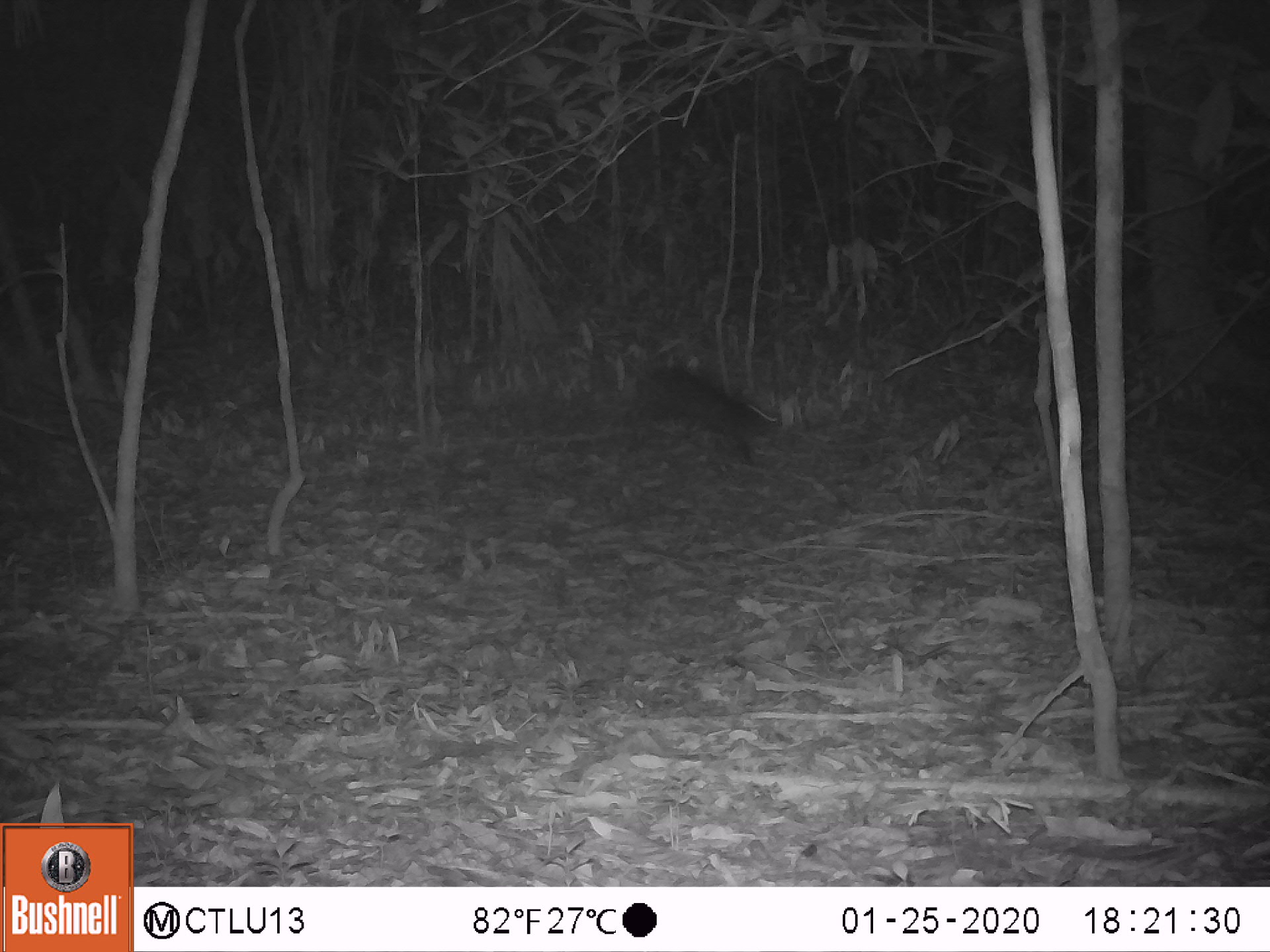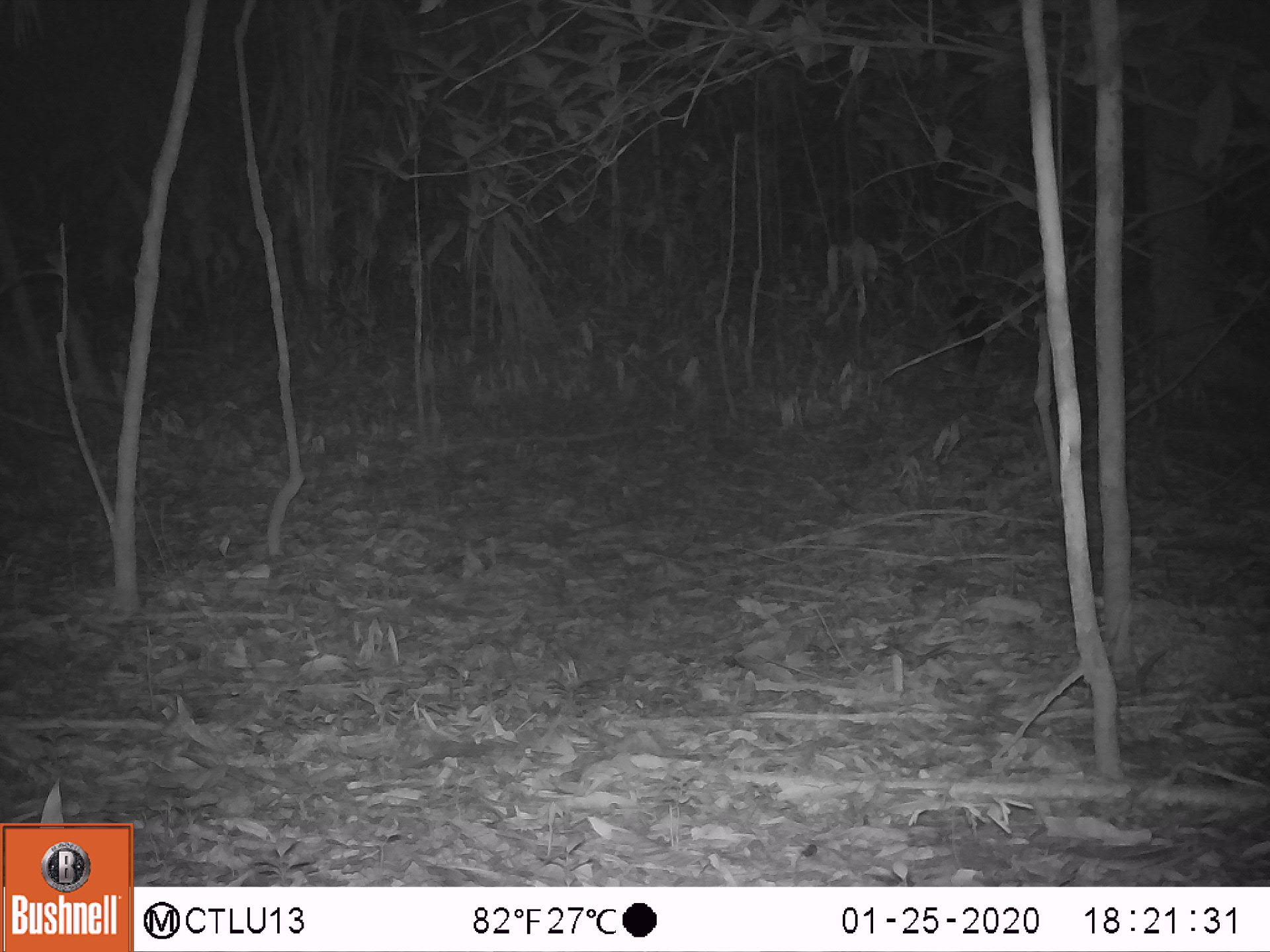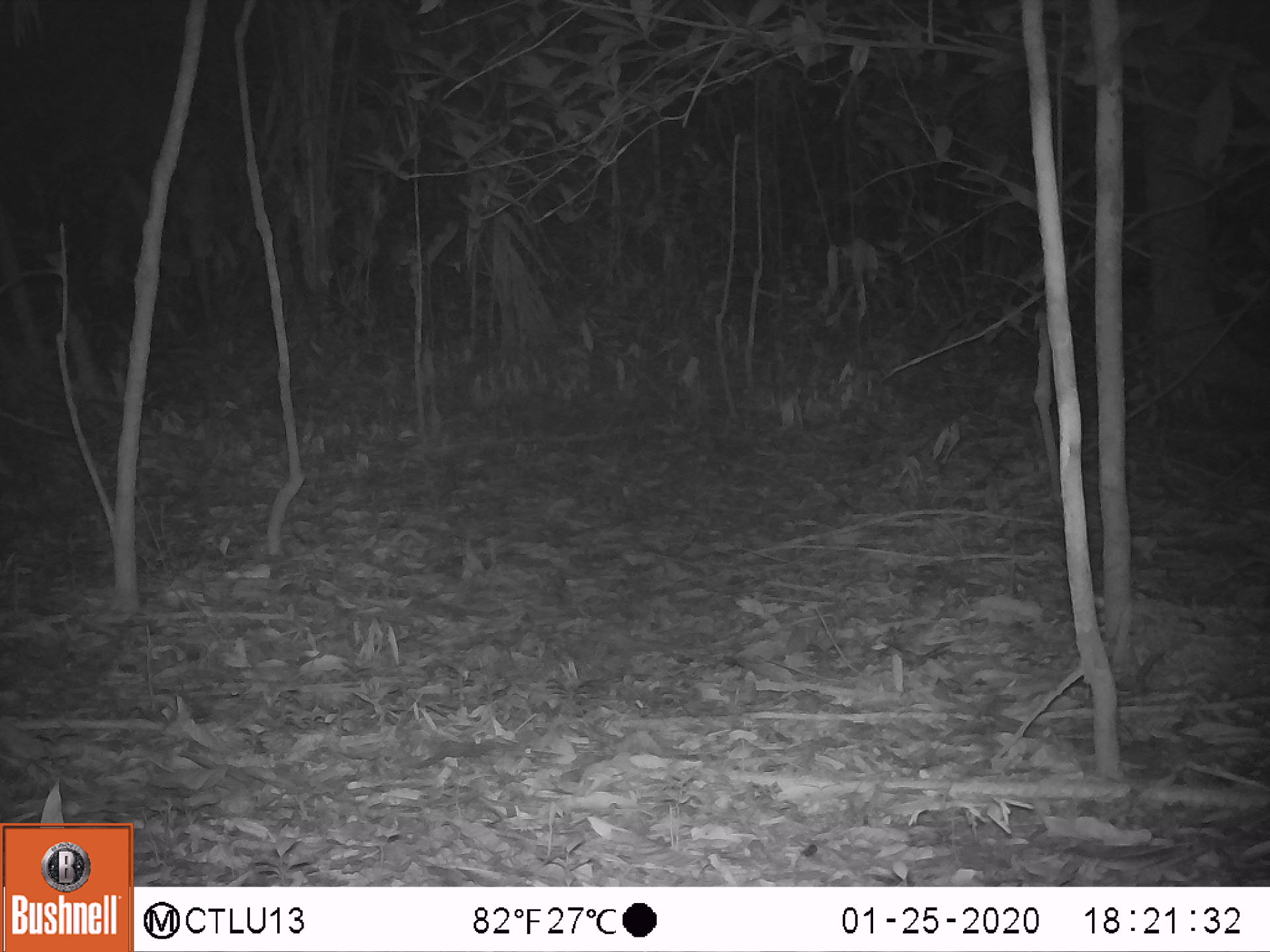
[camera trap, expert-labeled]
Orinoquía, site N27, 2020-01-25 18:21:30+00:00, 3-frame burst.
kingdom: Animalia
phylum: Chordata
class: Mammalia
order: Rodentia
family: Dasyproctidae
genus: Dasyprocta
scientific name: Dasyprocta fuliginosa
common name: black agouti